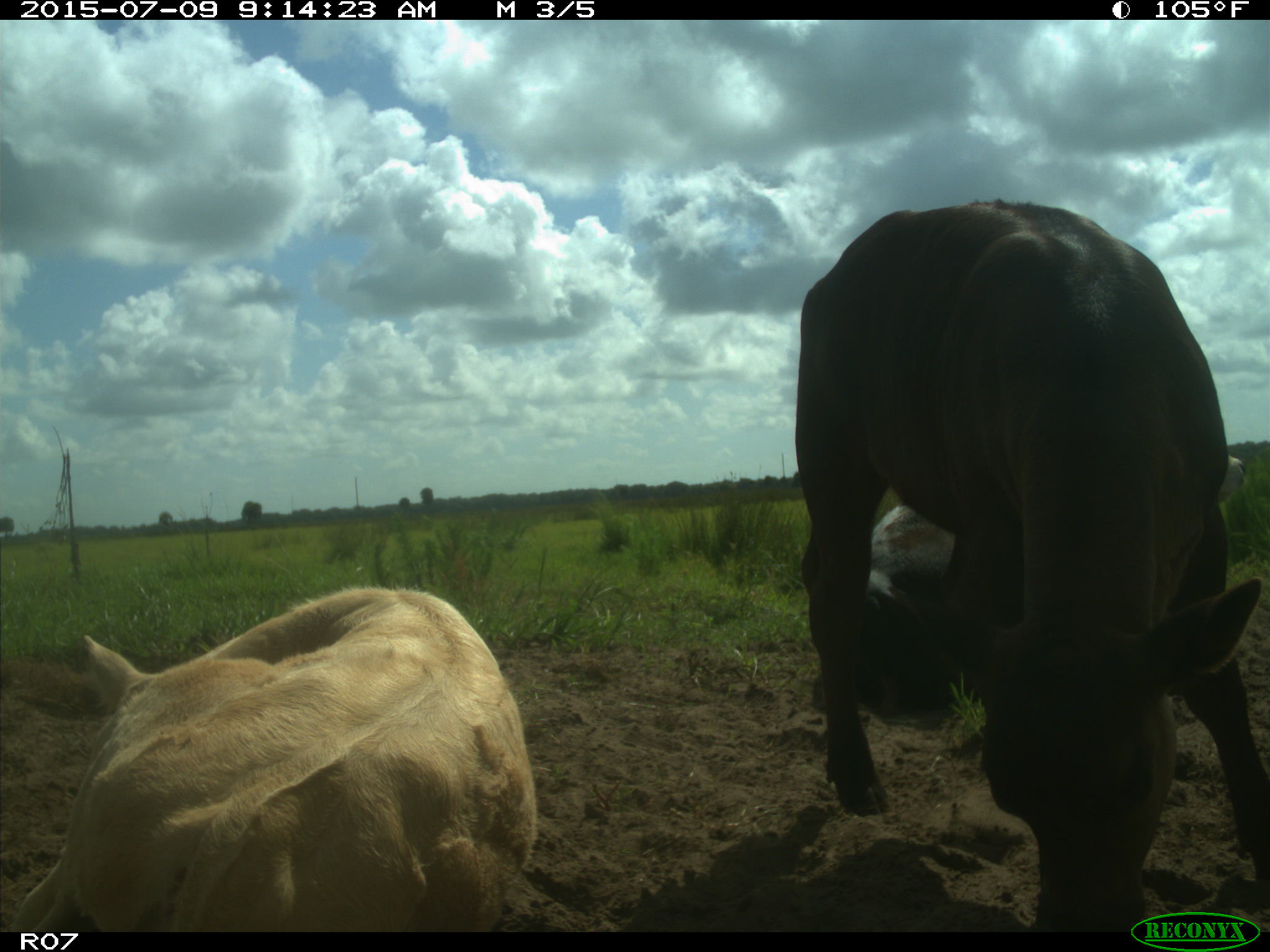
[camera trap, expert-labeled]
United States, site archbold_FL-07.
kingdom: Animalia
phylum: Chordata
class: Mammalia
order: Artiodactyla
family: Bovidae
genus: Bos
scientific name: Bos taurus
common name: domestic cow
Bos taurus (domestic cow).